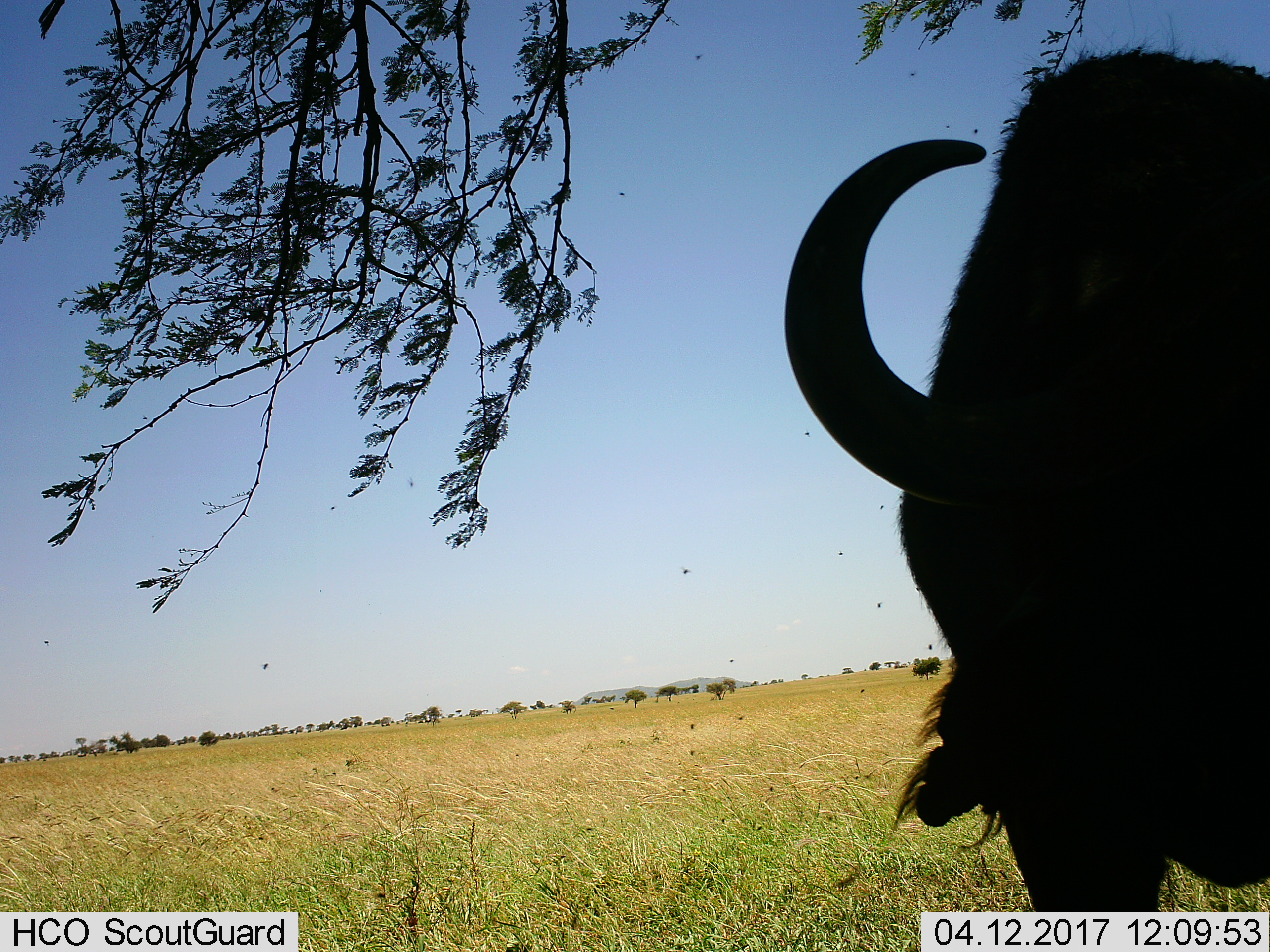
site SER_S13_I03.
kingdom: Animalia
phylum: Chordata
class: Mammalia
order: Artiodactyla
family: Bovidae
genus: Connochaetes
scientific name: Connochaetes taurinus taurinus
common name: blue wildebeest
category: wildebeestblue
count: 1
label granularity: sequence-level